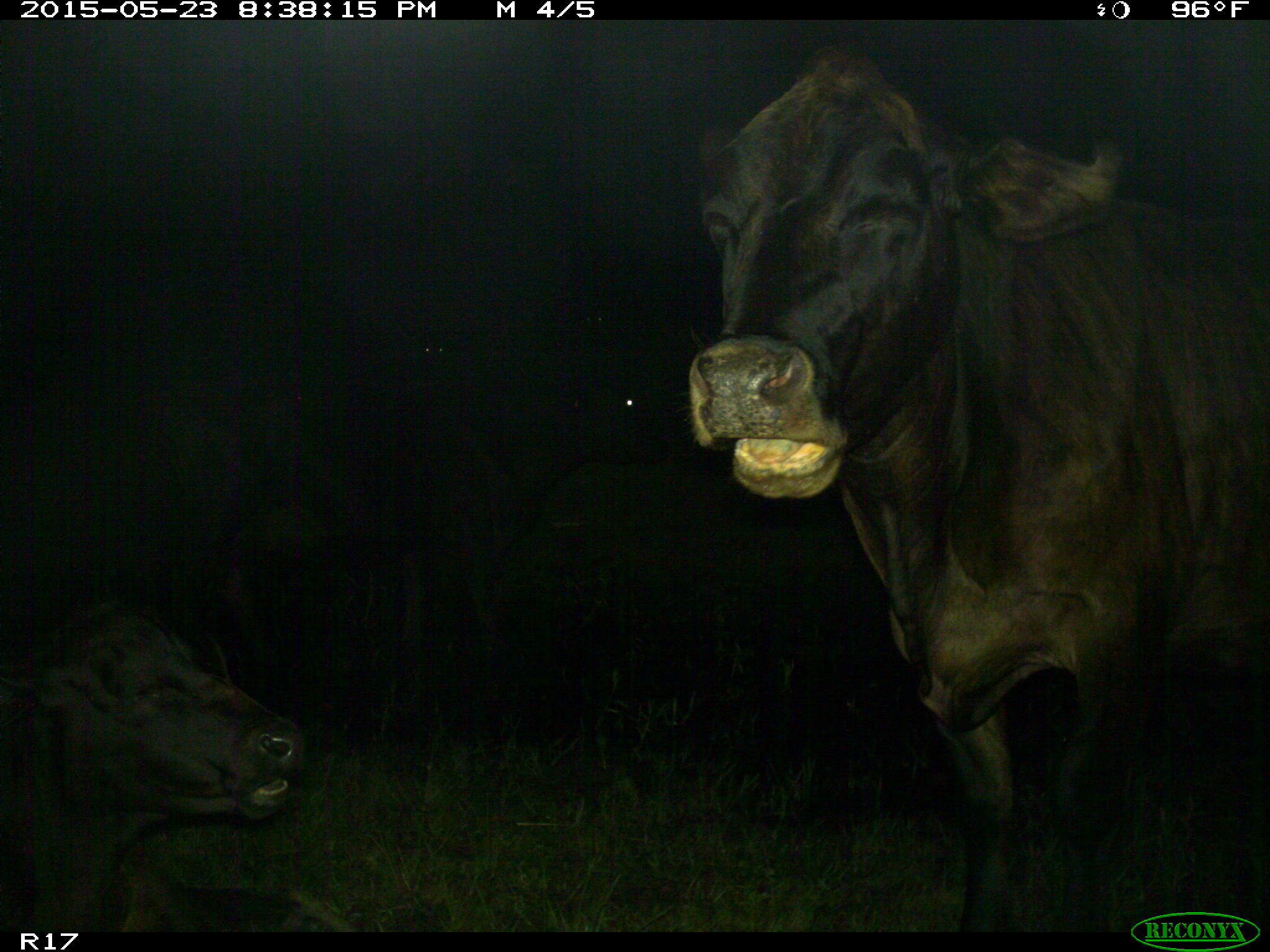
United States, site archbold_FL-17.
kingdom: Animalia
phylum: Chordata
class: Mammalia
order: Artiodactyla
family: Bovidae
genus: Bos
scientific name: Bos taurus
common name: domestic cow